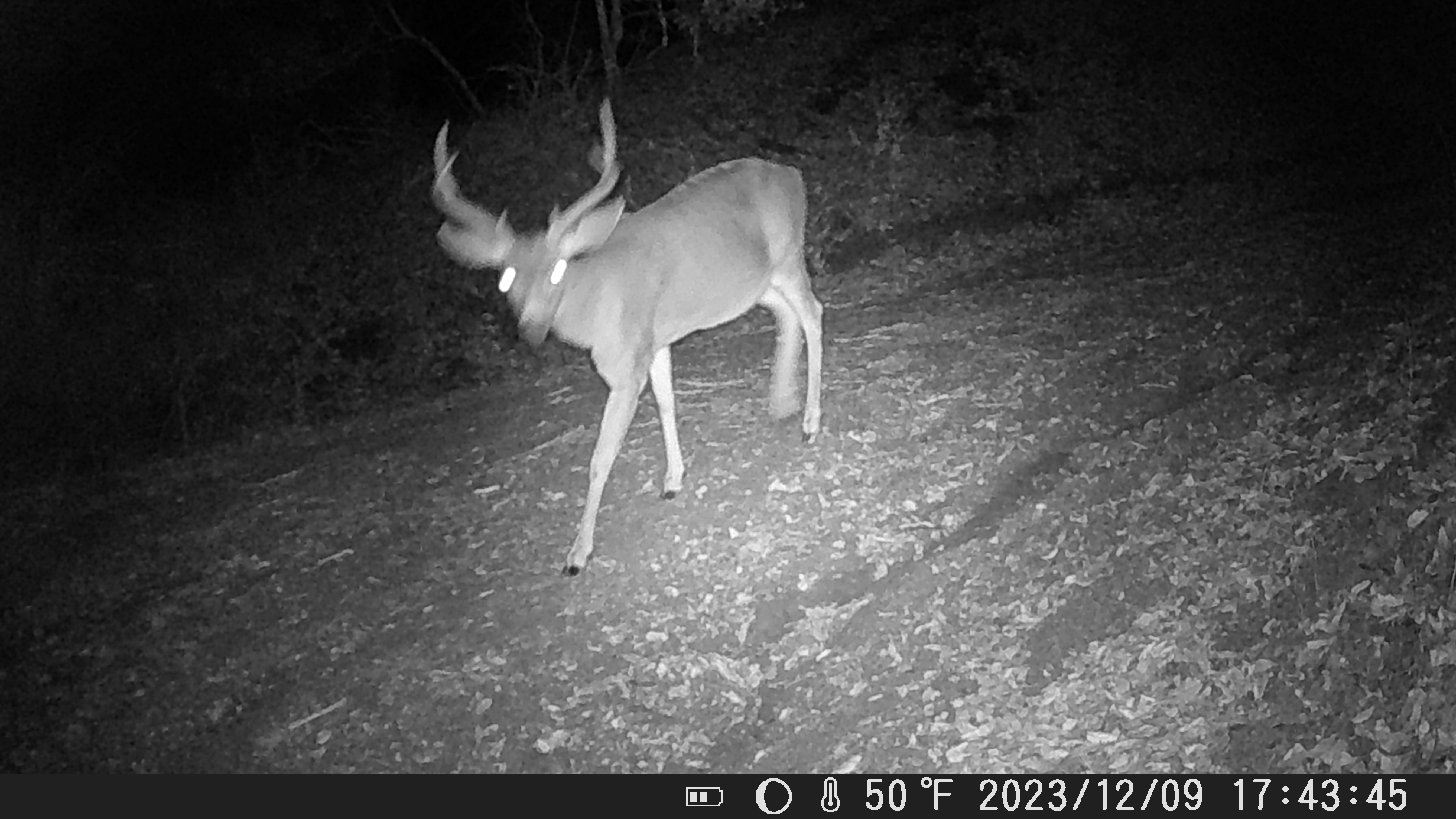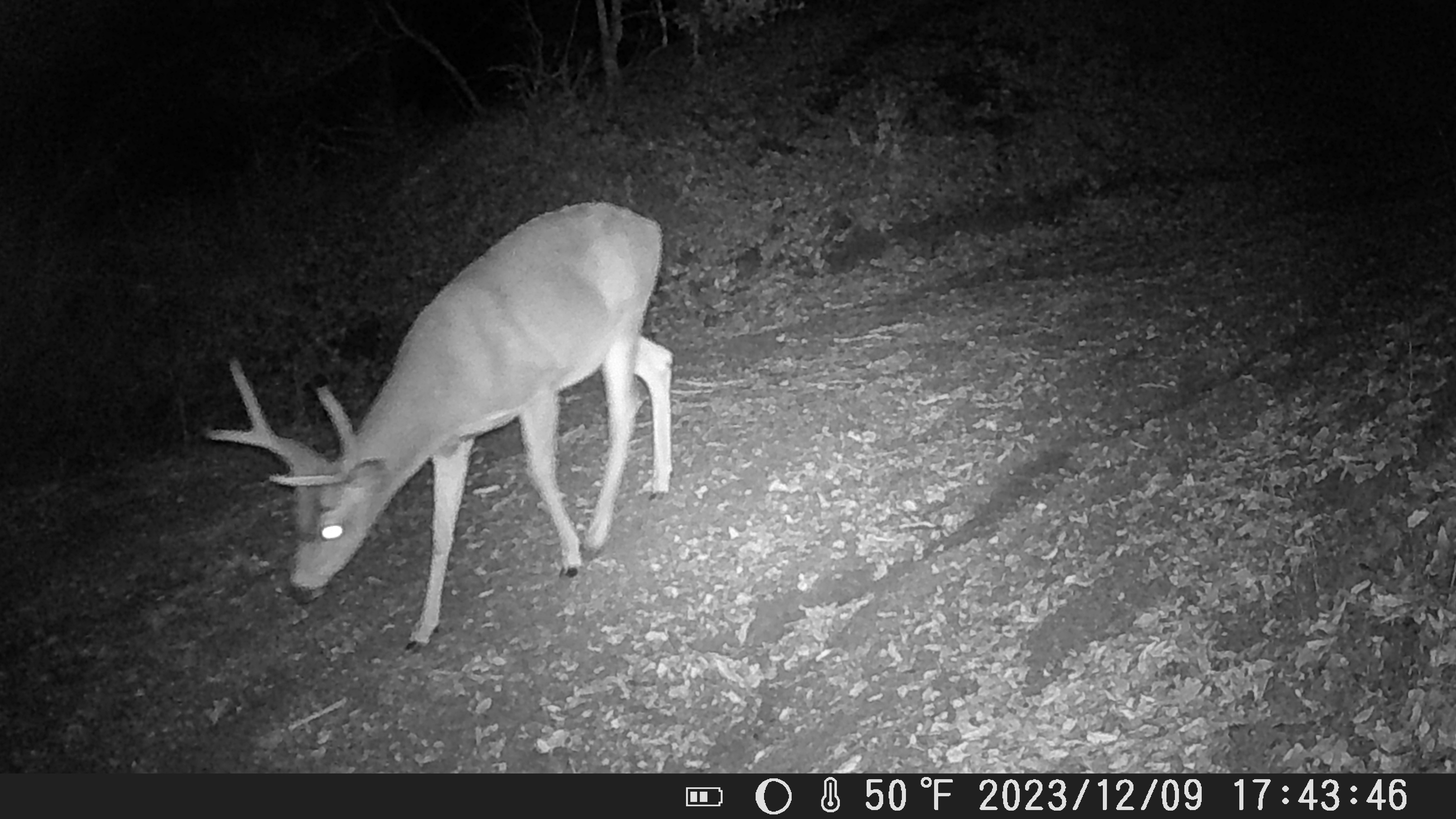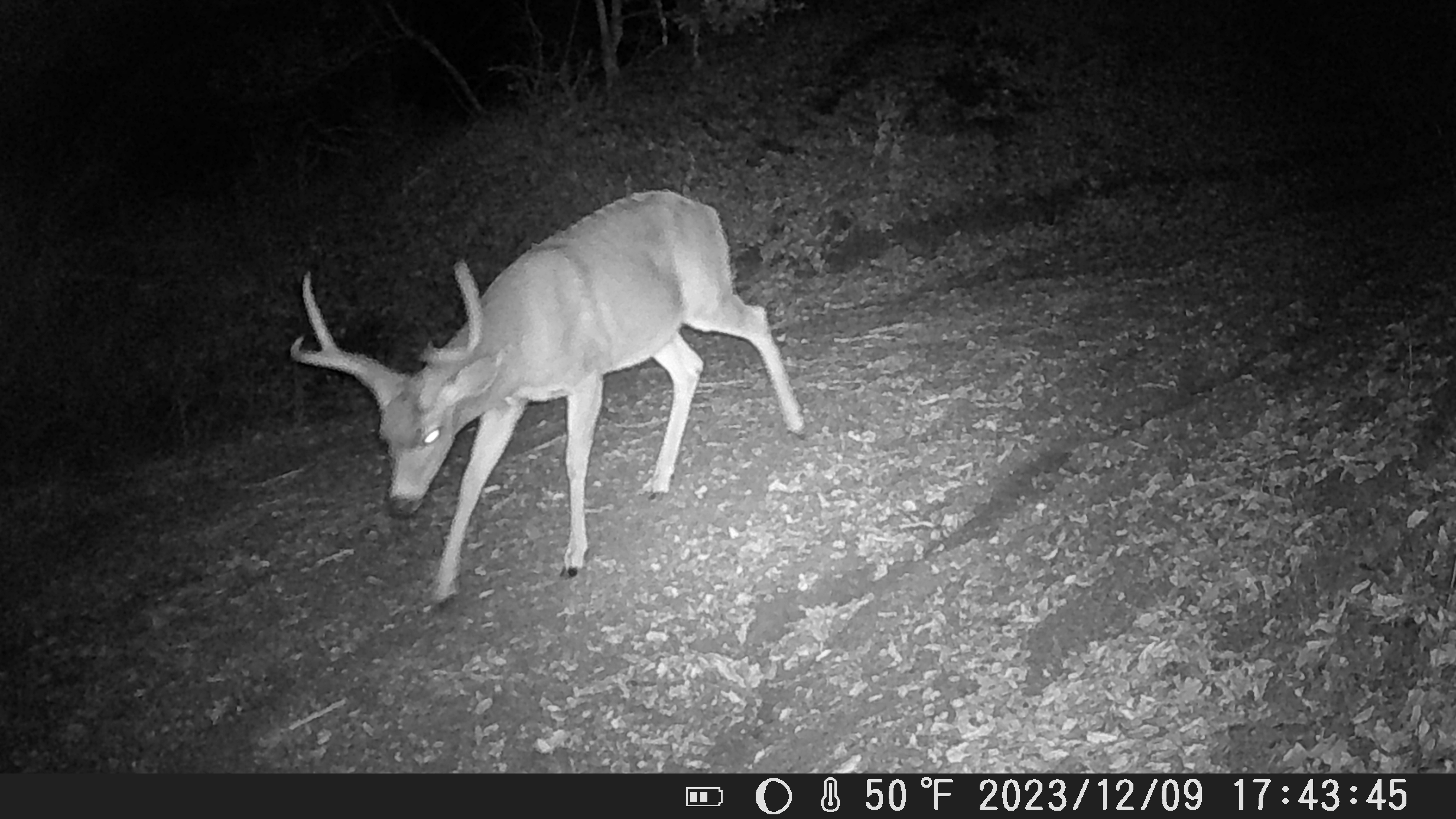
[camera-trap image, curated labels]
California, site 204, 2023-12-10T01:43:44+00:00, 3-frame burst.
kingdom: Animalia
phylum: Chordata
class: Mammalia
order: Artiodactyla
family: Cervidae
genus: Odocoileus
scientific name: Odocoileus hemionus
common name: mule deer